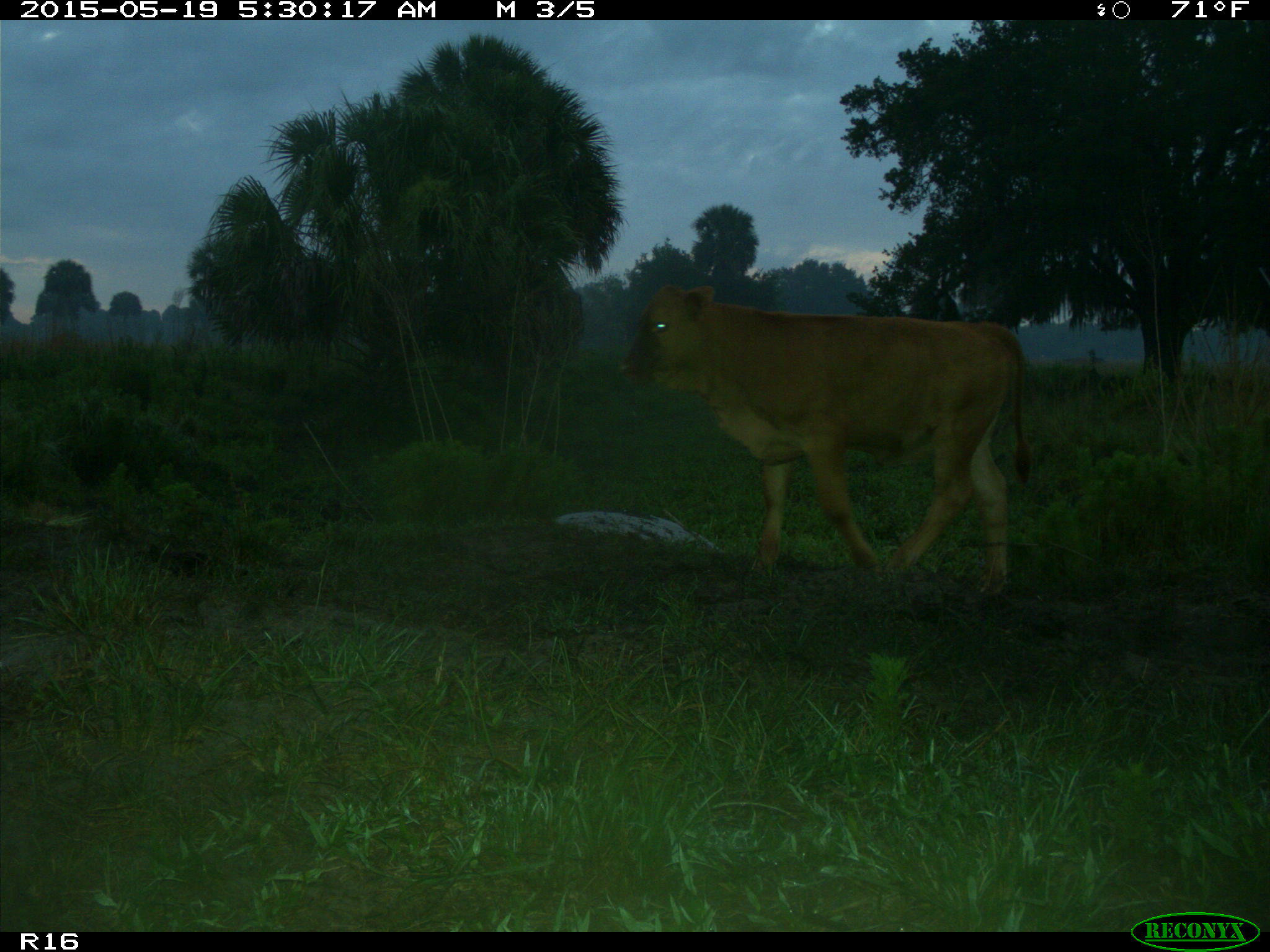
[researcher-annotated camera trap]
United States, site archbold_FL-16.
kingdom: Animalia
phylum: Chordata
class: Mammalia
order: Artiodactyla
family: Bovidae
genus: Bos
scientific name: Bos taurus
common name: domestic cow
Bos taurus (domestic cow).